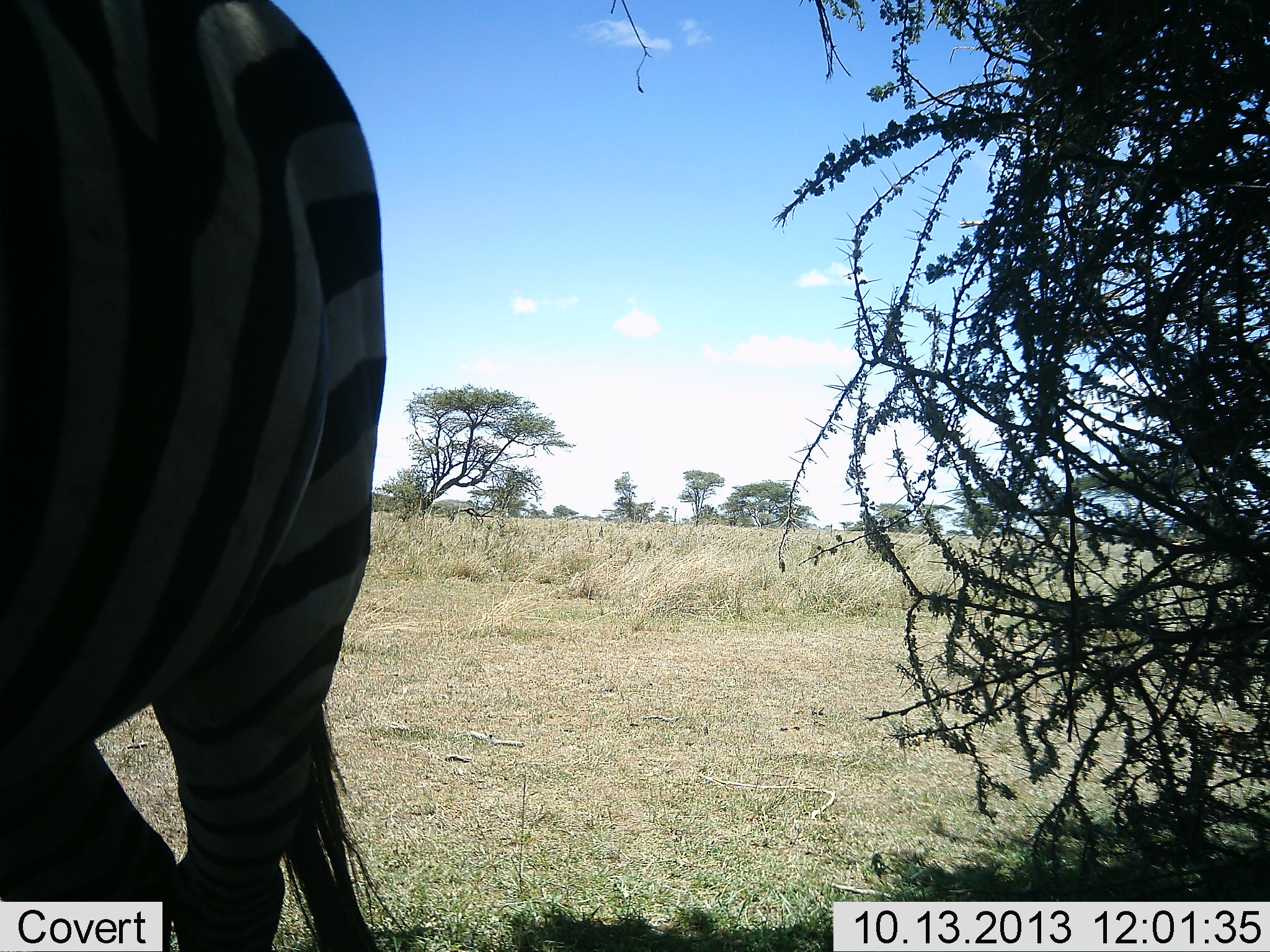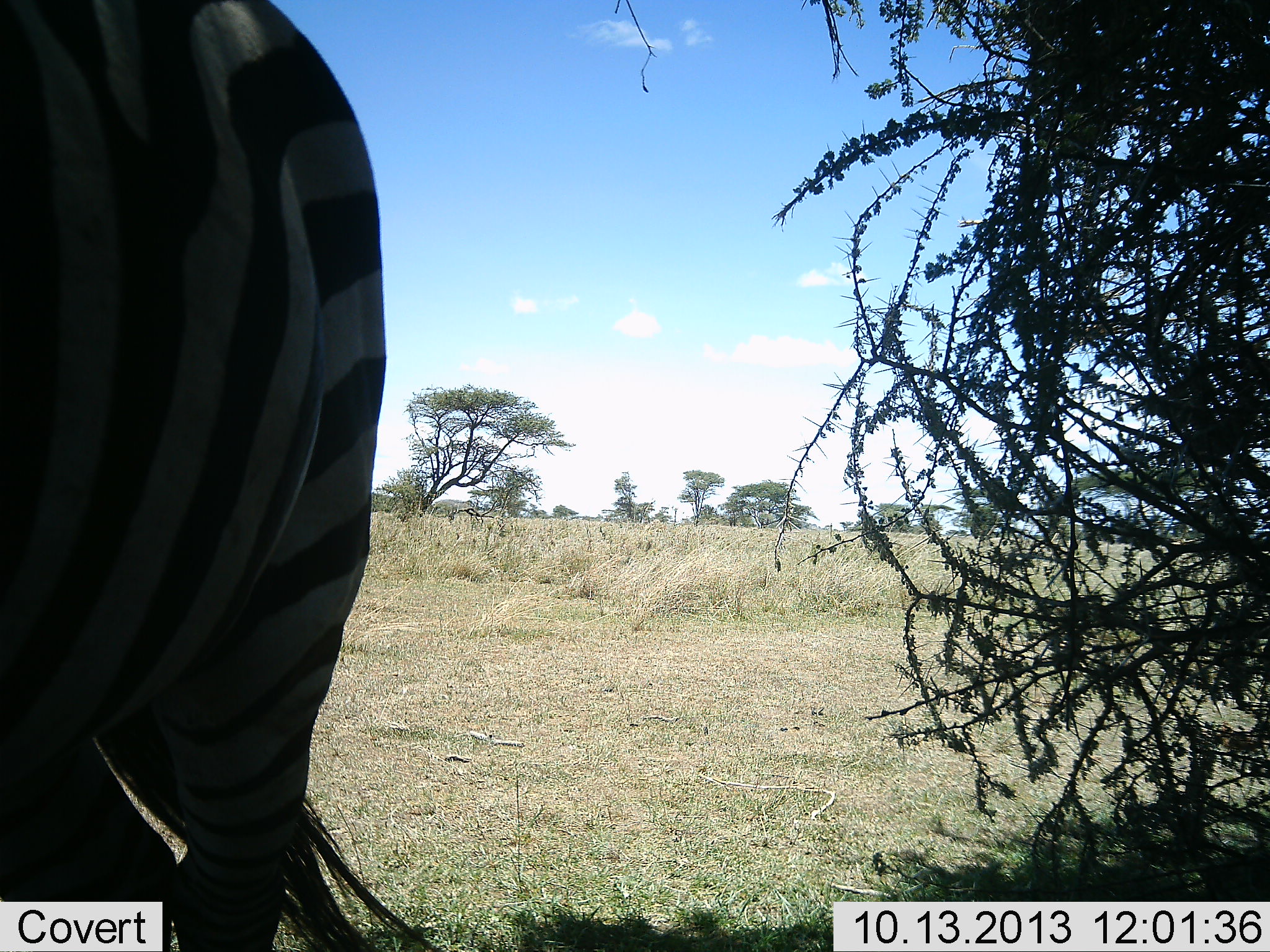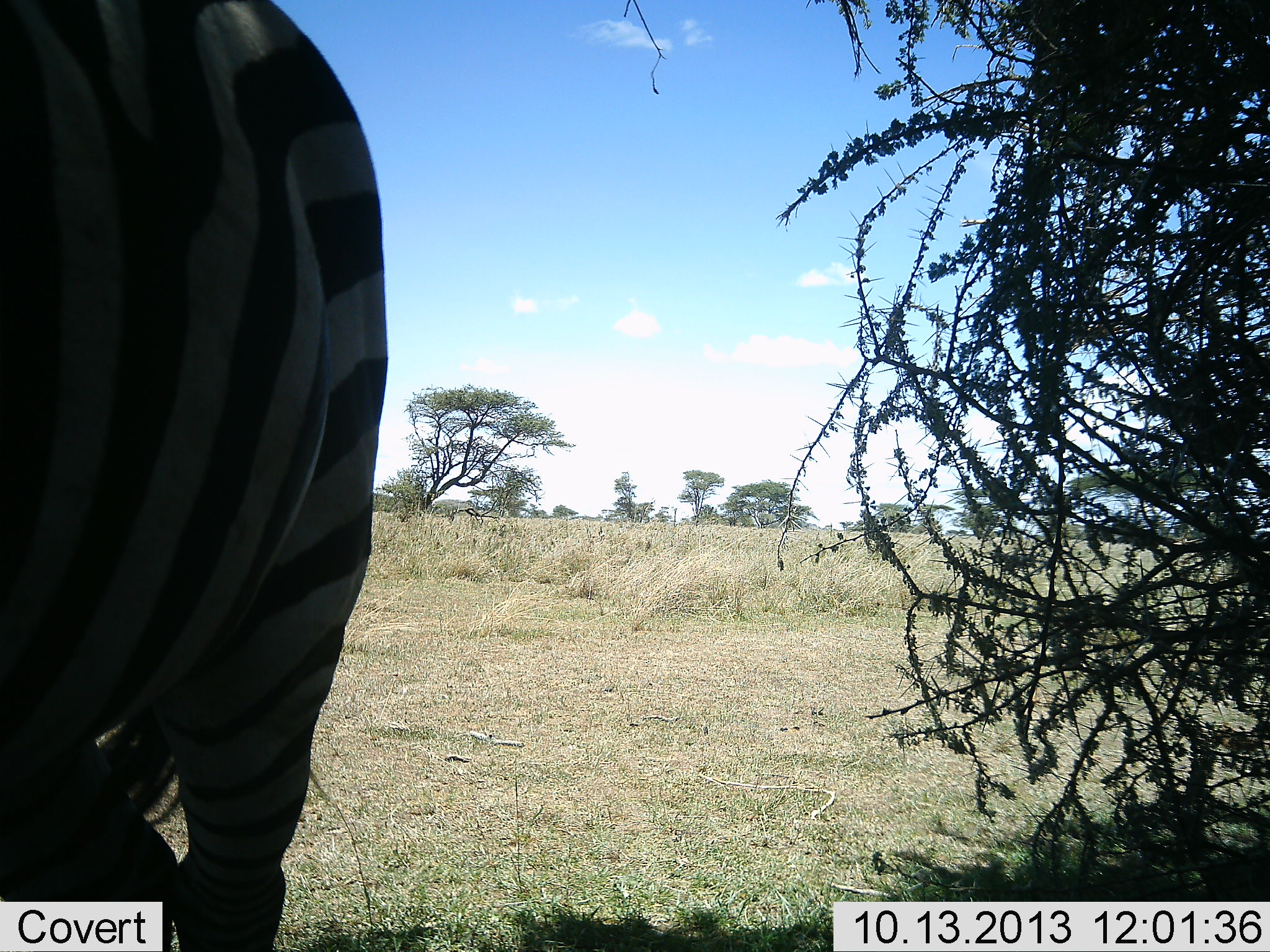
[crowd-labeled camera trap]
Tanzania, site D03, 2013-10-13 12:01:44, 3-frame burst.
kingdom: Animalia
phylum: Chordata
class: Mammalia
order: Perissodactyla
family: Equidae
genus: Equus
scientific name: Equus quagga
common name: plains zebra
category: zebra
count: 1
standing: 100%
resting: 0%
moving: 0%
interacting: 0%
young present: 0%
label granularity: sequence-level